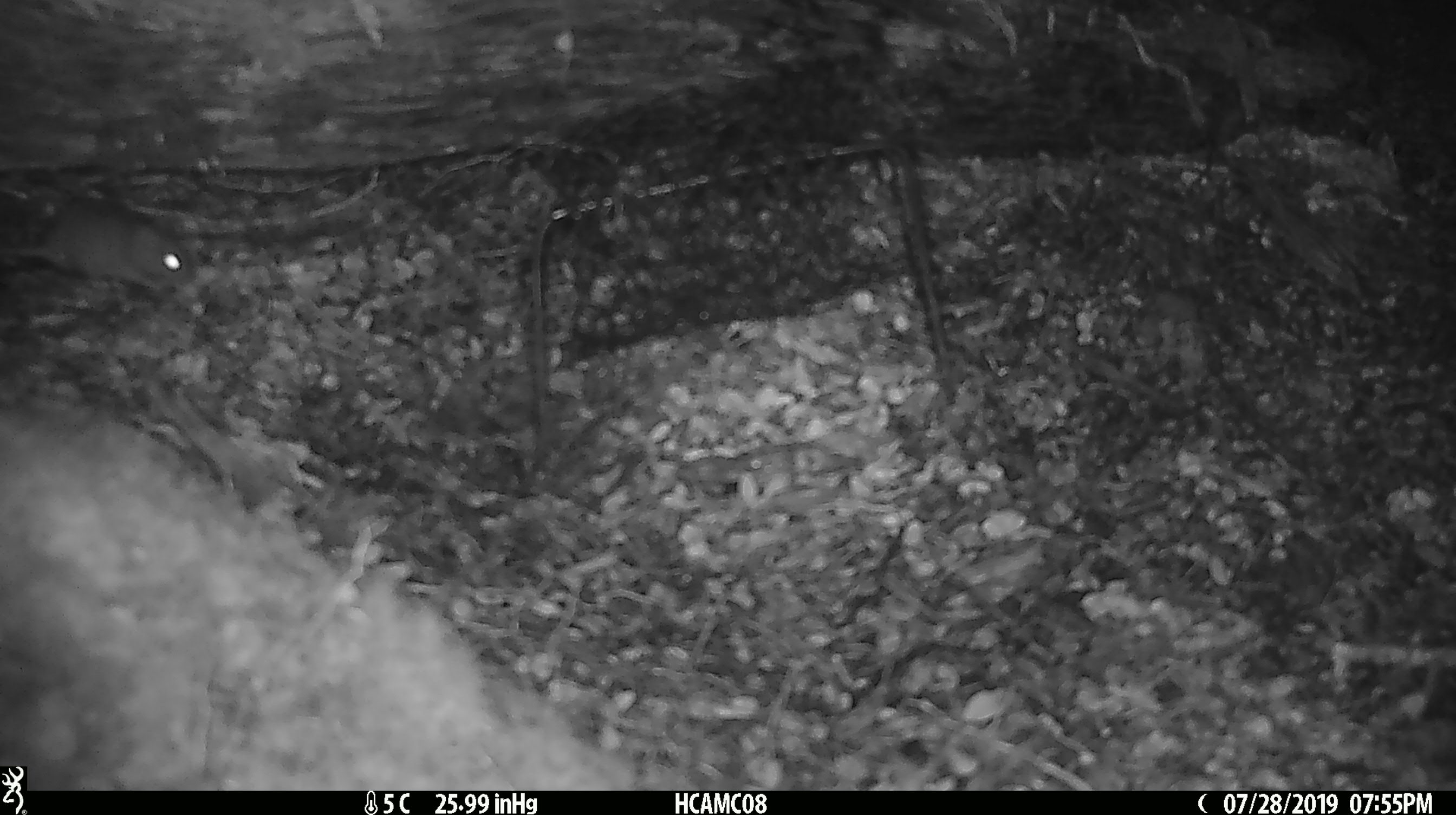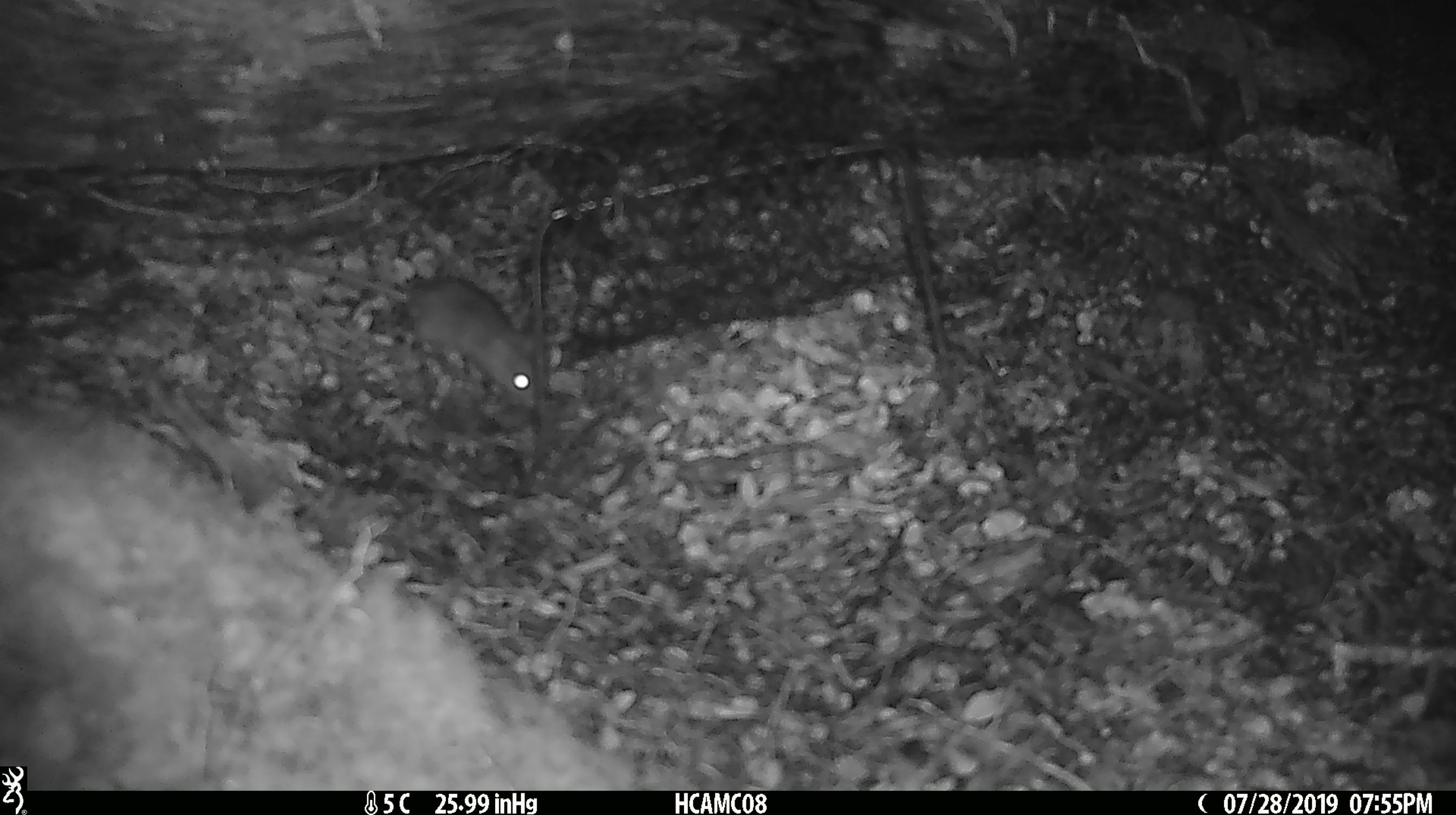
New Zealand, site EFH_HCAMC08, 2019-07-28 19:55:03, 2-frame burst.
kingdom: Animalia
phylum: Chordata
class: Mammalia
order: Rodentia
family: Muridae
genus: Mus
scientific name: Mus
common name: mouse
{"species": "mouse (Mus)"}